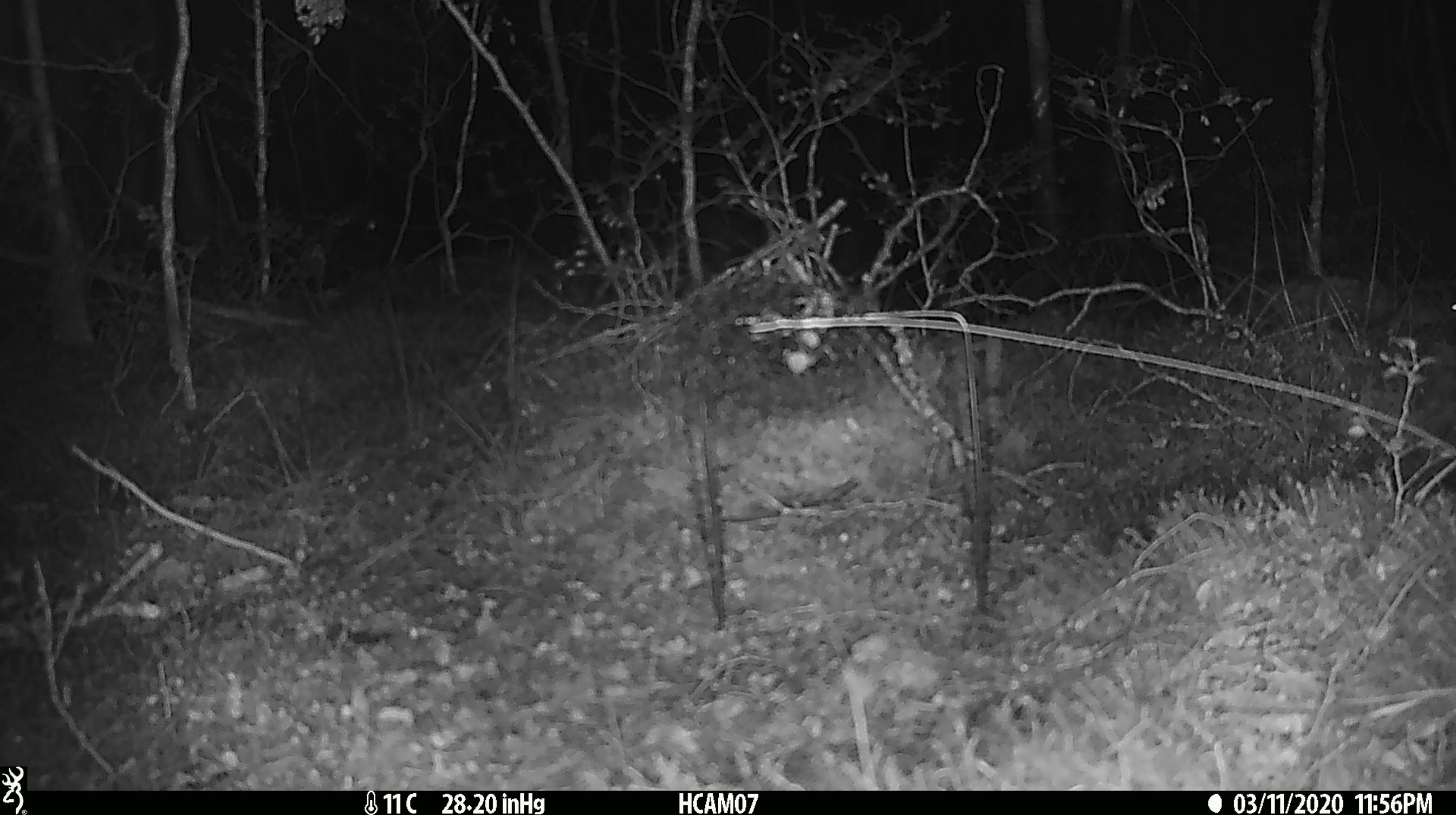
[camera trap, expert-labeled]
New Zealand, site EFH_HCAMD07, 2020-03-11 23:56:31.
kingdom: Animalia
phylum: Chordata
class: Mammalia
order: Rodentia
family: Muridae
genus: Mus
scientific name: Mus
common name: mouse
Mouse (Mus).